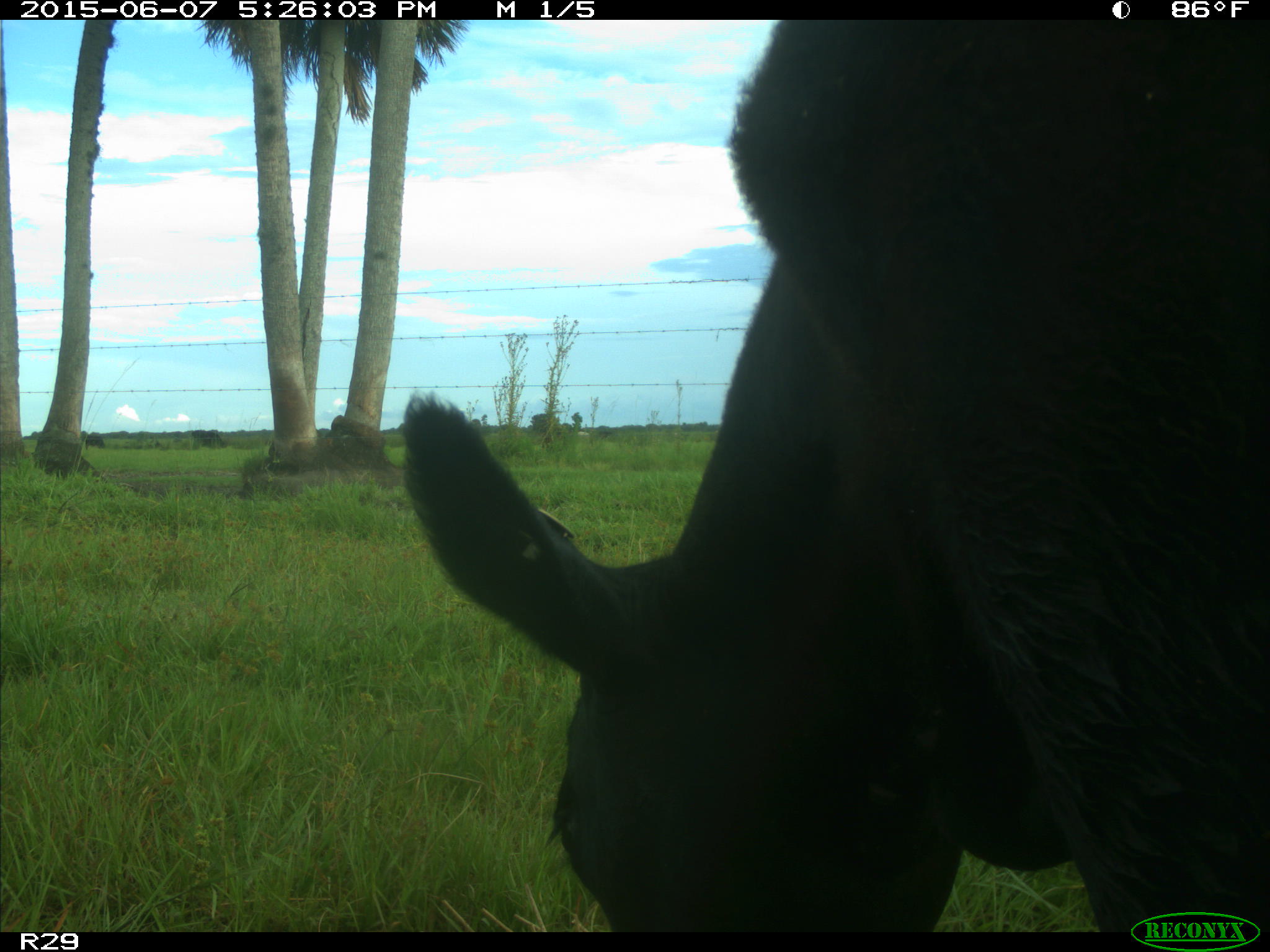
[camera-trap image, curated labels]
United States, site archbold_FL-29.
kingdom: Animalia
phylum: Chordata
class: Mammalia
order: Artiodactyla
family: Bovidae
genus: Bos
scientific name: Bos taurus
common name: domestic cow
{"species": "Bos taurus (domestic cow)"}